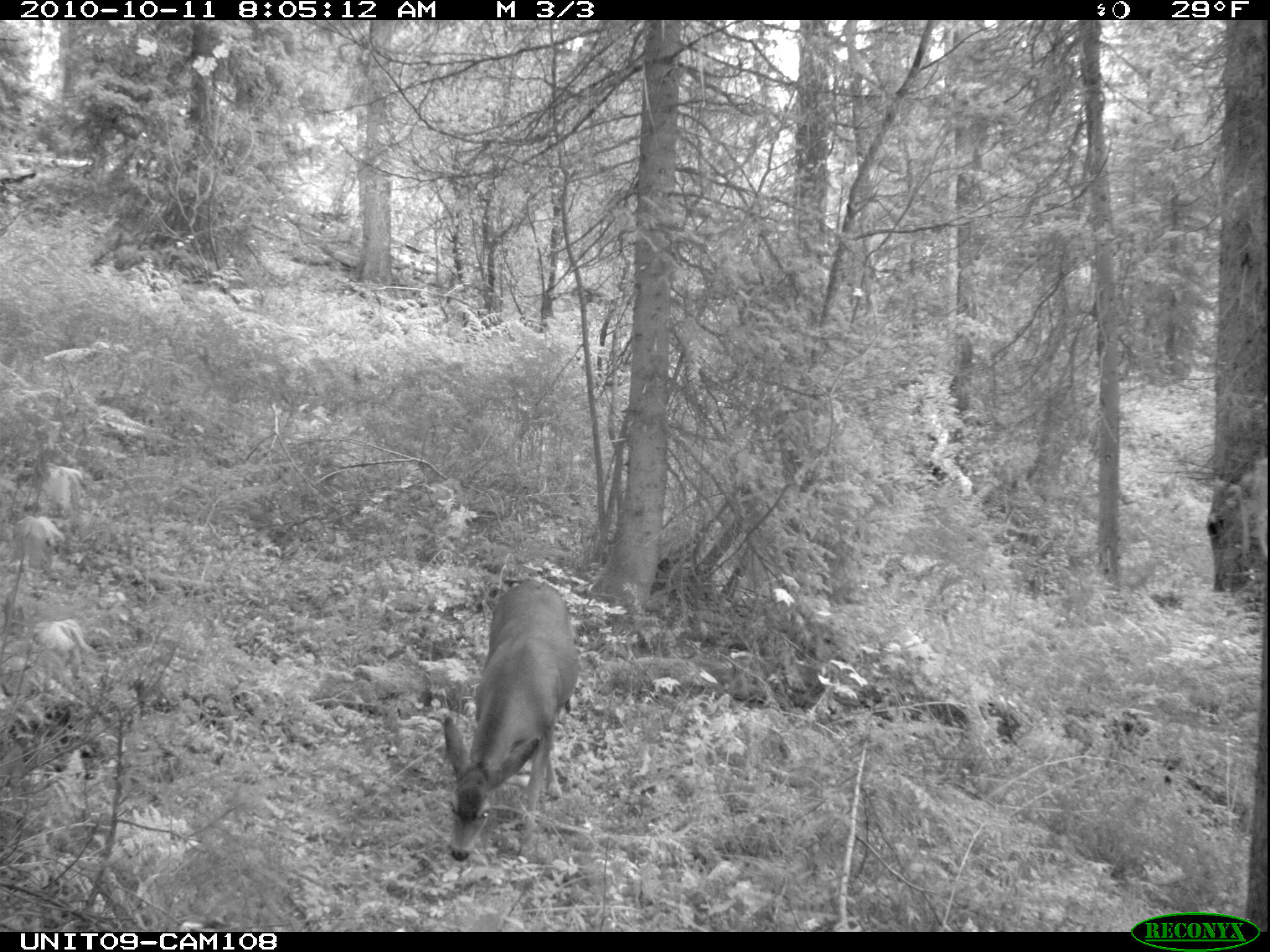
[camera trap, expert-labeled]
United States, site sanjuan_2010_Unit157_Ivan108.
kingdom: Animalia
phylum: Chordata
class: Mammalia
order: Artiodactyla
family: Cervidae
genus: Odocoileus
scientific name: Odocoileus hemionus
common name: mule deer